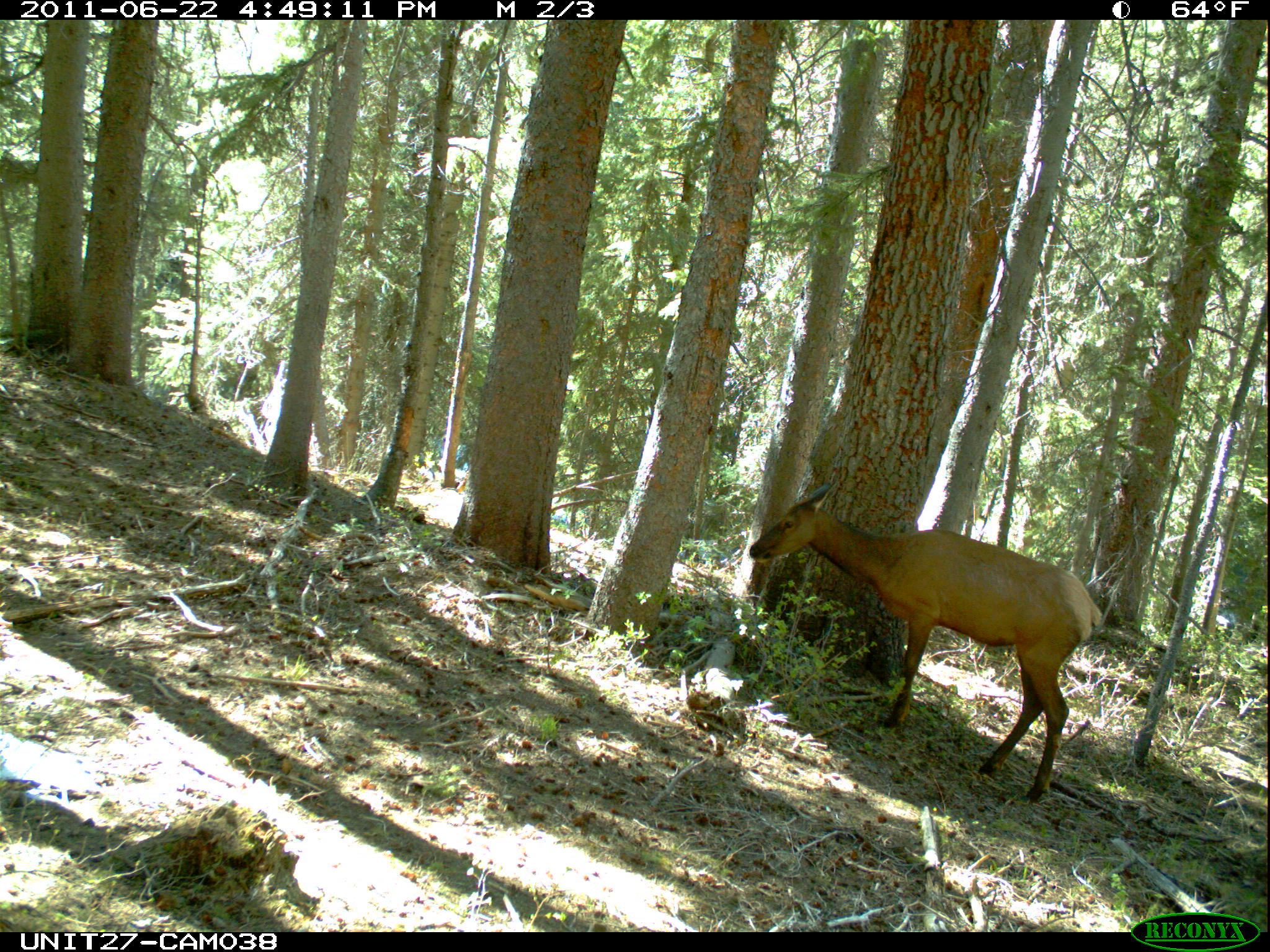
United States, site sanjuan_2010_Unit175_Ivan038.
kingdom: Animalia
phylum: Chordata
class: Mammalia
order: Artiodactyla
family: Cervidae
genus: Cervus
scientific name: Cervus elaphus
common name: red deer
Cervus elaphus (red deer).